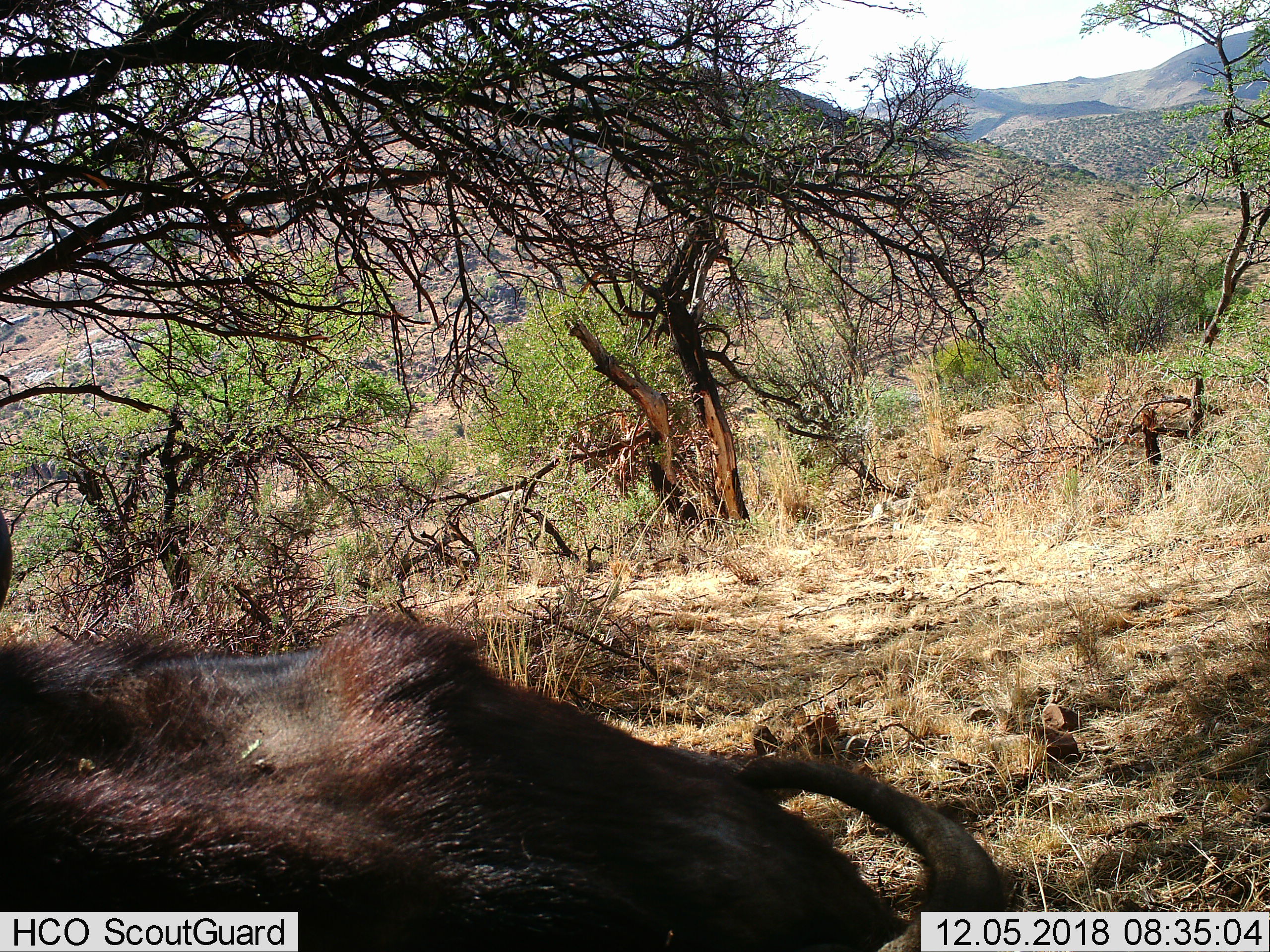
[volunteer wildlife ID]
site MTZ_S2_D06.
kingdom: Animalia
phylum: Chordata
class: Mammalia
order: Artiodactyla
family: Bovidae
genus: Syncerus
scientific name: Syncerus caffer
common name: african buffalo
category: buffalo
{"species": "buffalo (african buffalo) (Syncerus caffer)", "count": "1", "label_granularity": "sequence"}